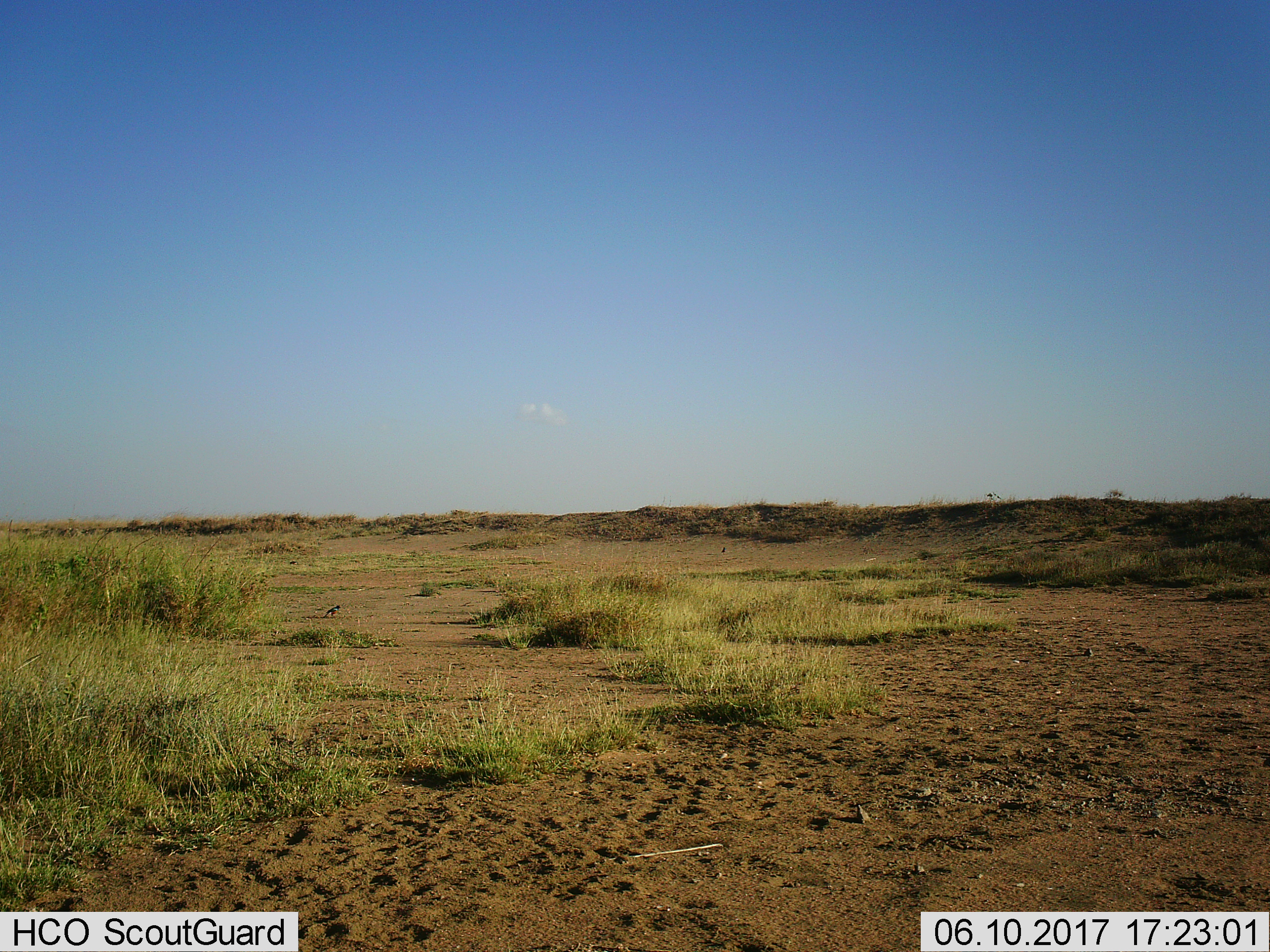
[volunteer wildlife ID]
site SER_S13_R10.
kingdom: Animalia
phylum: Chordata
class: Aves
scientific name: Aves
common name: bird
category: birdother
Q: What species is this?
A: Birdother (bird) (Aves).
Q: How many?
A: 1.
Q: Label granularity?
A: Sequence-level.